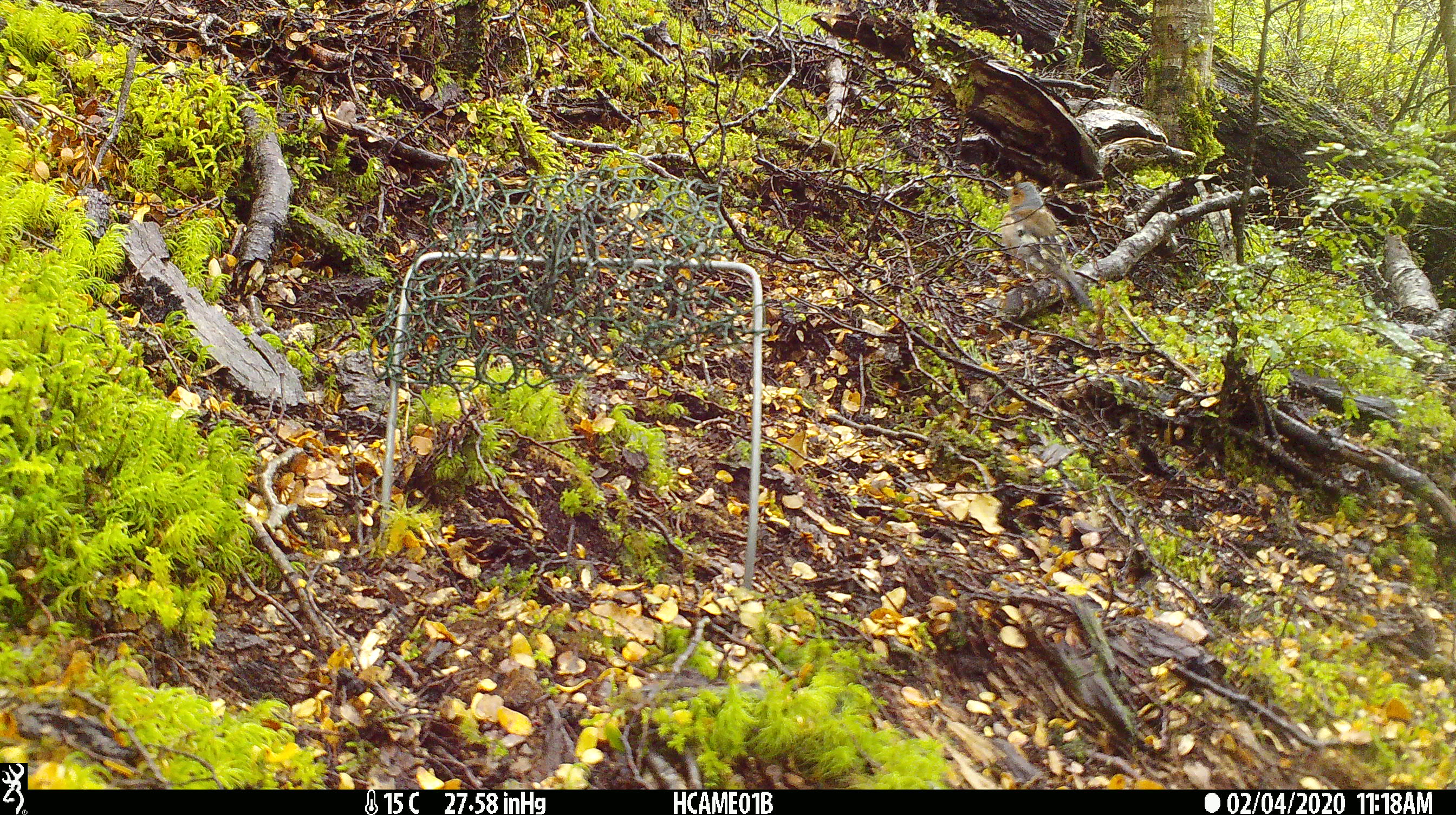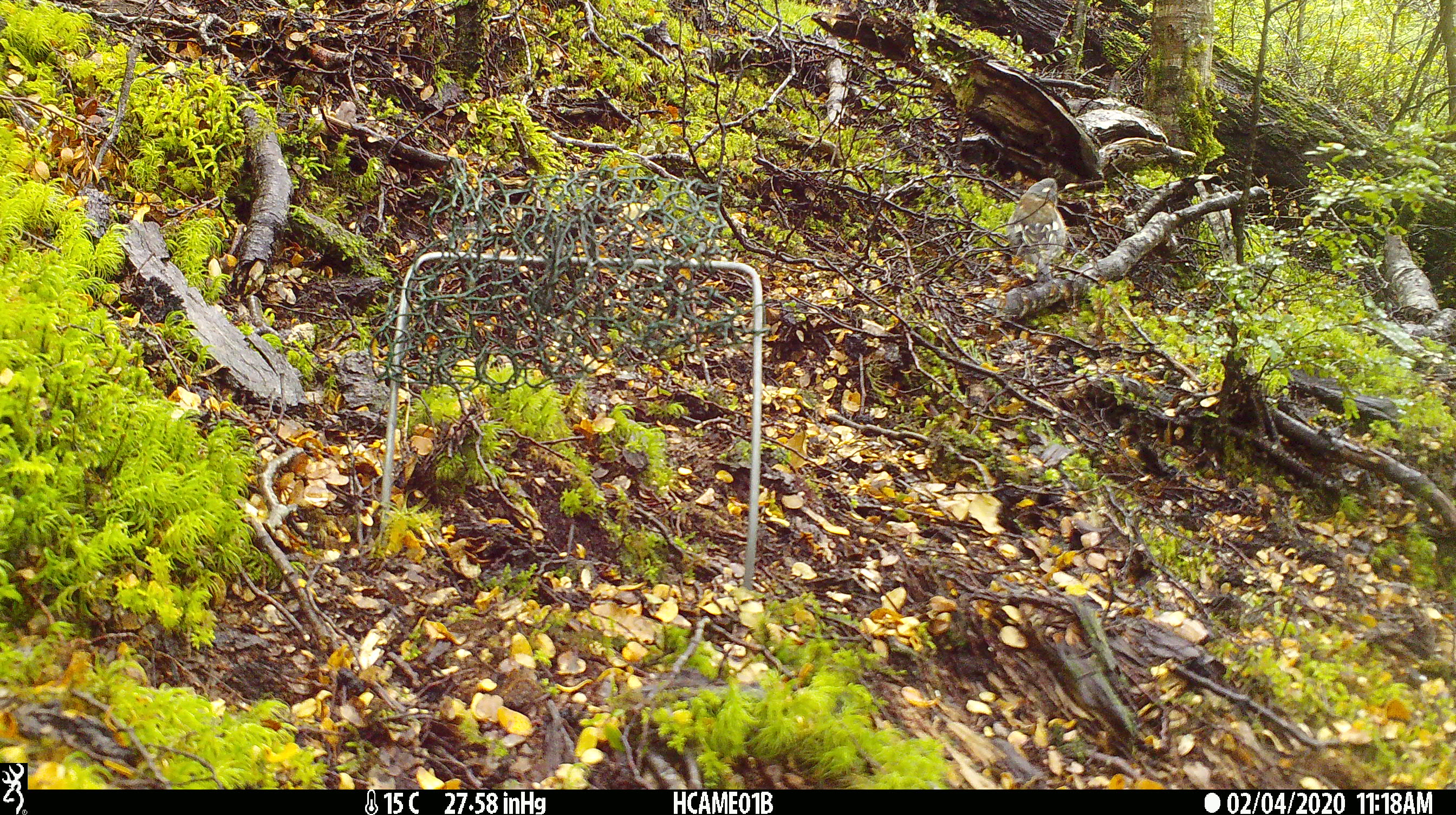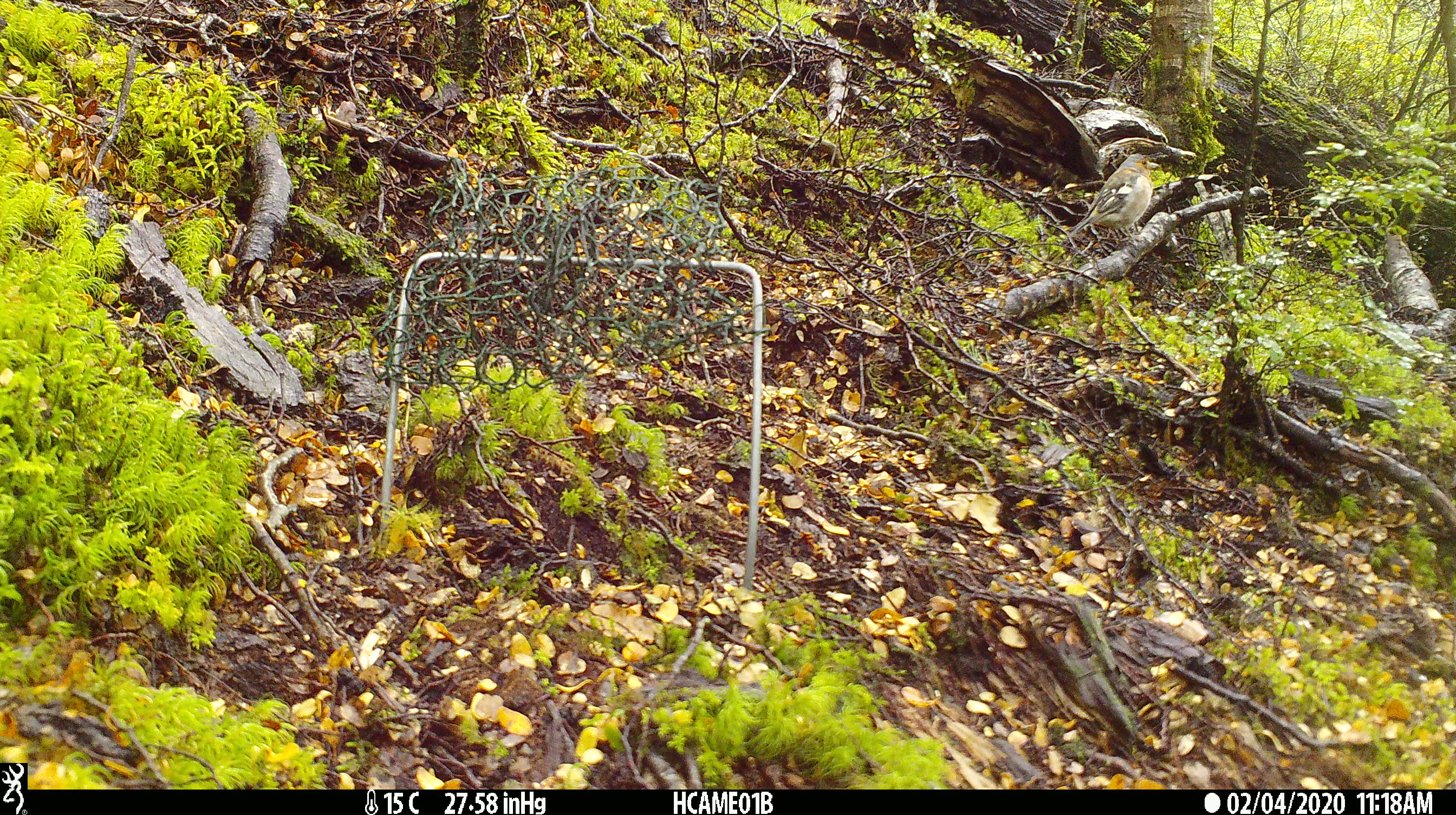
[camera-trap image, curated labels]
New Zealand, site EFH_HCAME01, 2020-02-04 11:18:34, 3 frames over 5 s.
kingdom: Animalia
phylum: Chordata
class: Aves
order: Passeriformes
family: Fringillidae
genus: Fringilla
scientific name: Fringilla coelebs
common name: common chaffinch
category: chaffinch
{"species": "chaffinch (common chaffinch) (Fringilla coelebs)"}